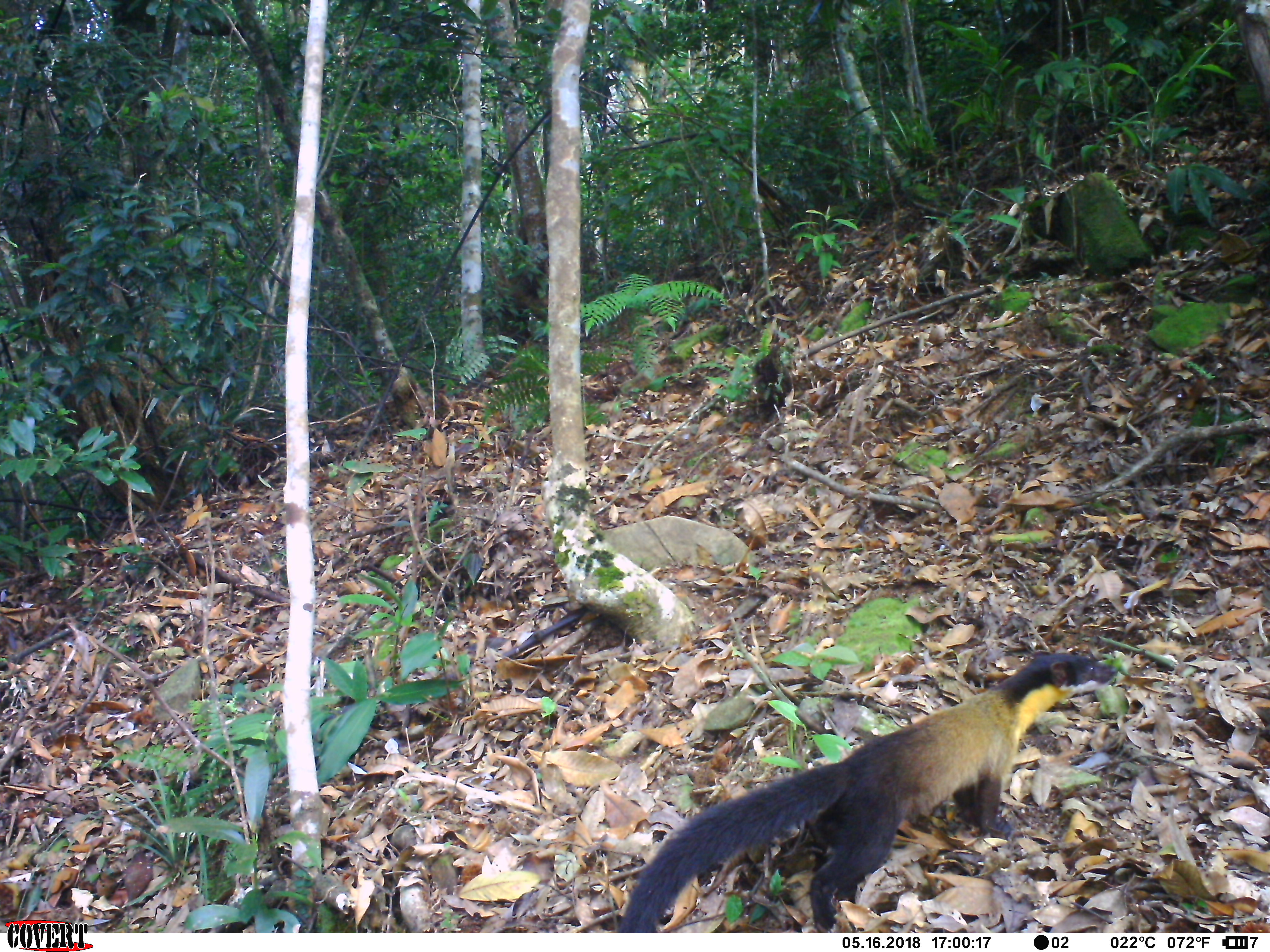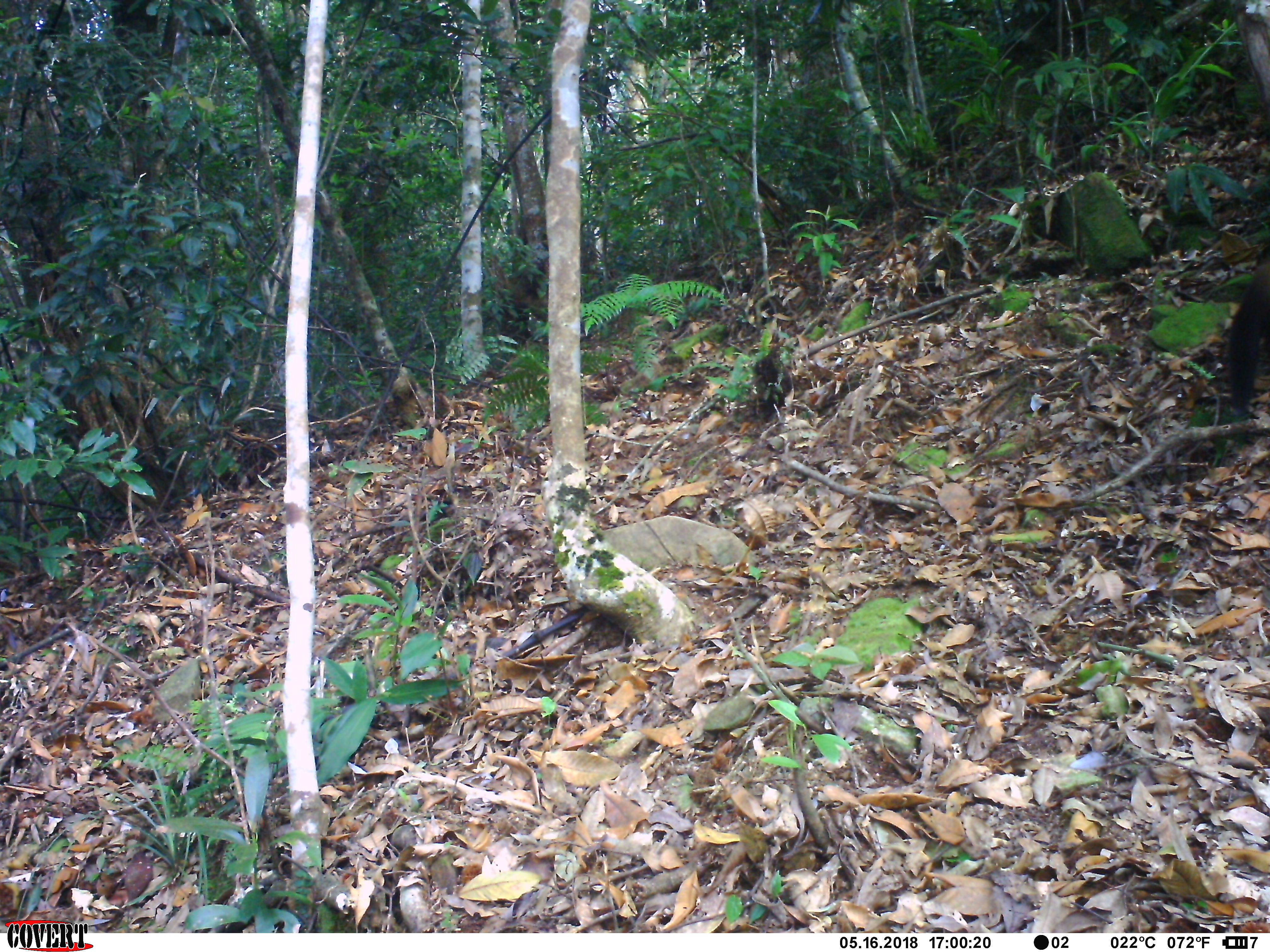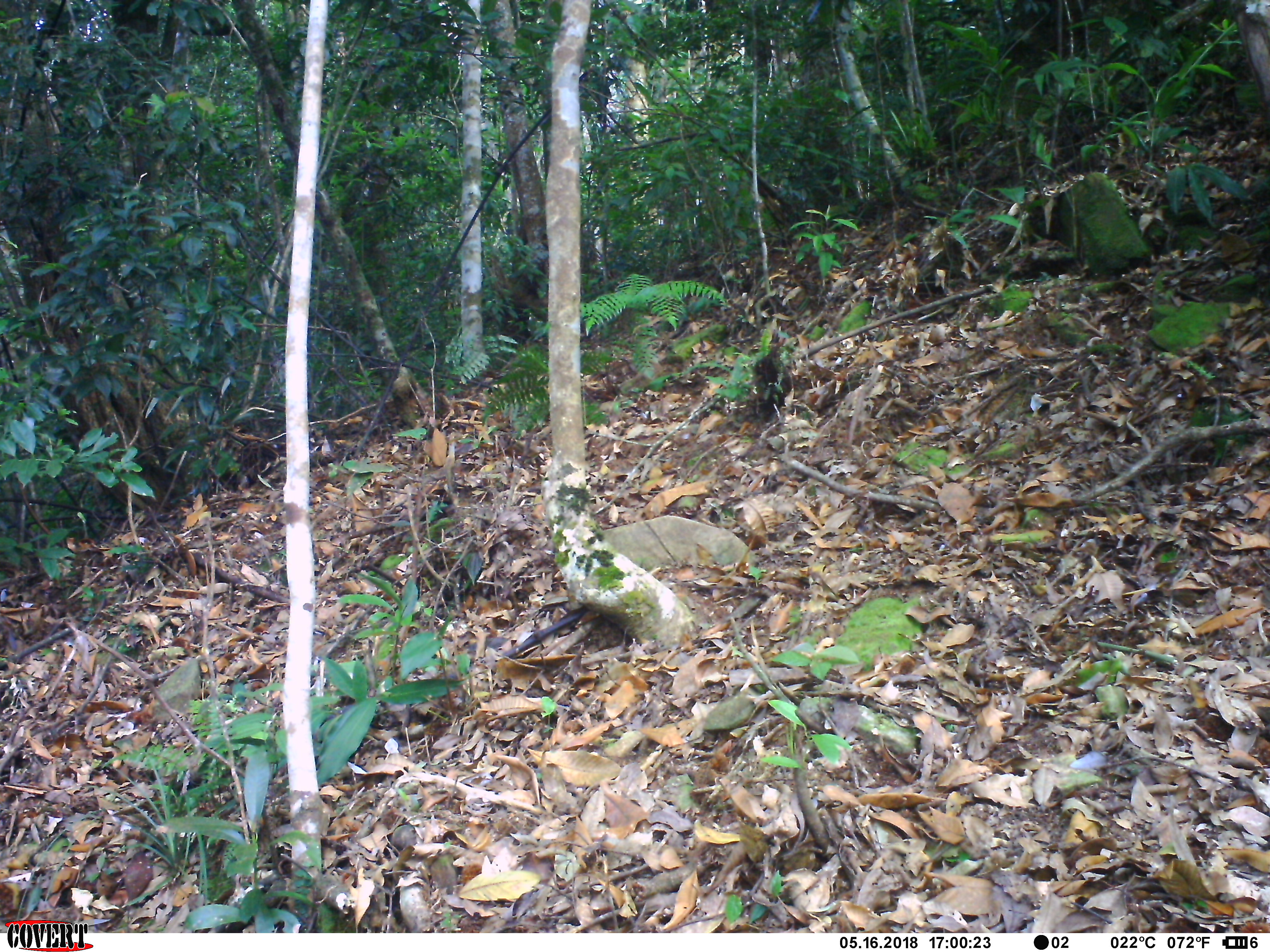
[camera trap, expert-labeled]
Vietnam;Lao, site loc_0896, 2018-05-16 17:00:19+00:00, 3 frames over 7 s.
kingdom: Animalia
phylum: Chordata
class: Mammalia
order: Carnivora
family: Mustelidae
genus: Martes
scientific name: Martes flavigula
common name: yellow-throated marten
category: yellow throated marten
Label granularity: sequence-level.